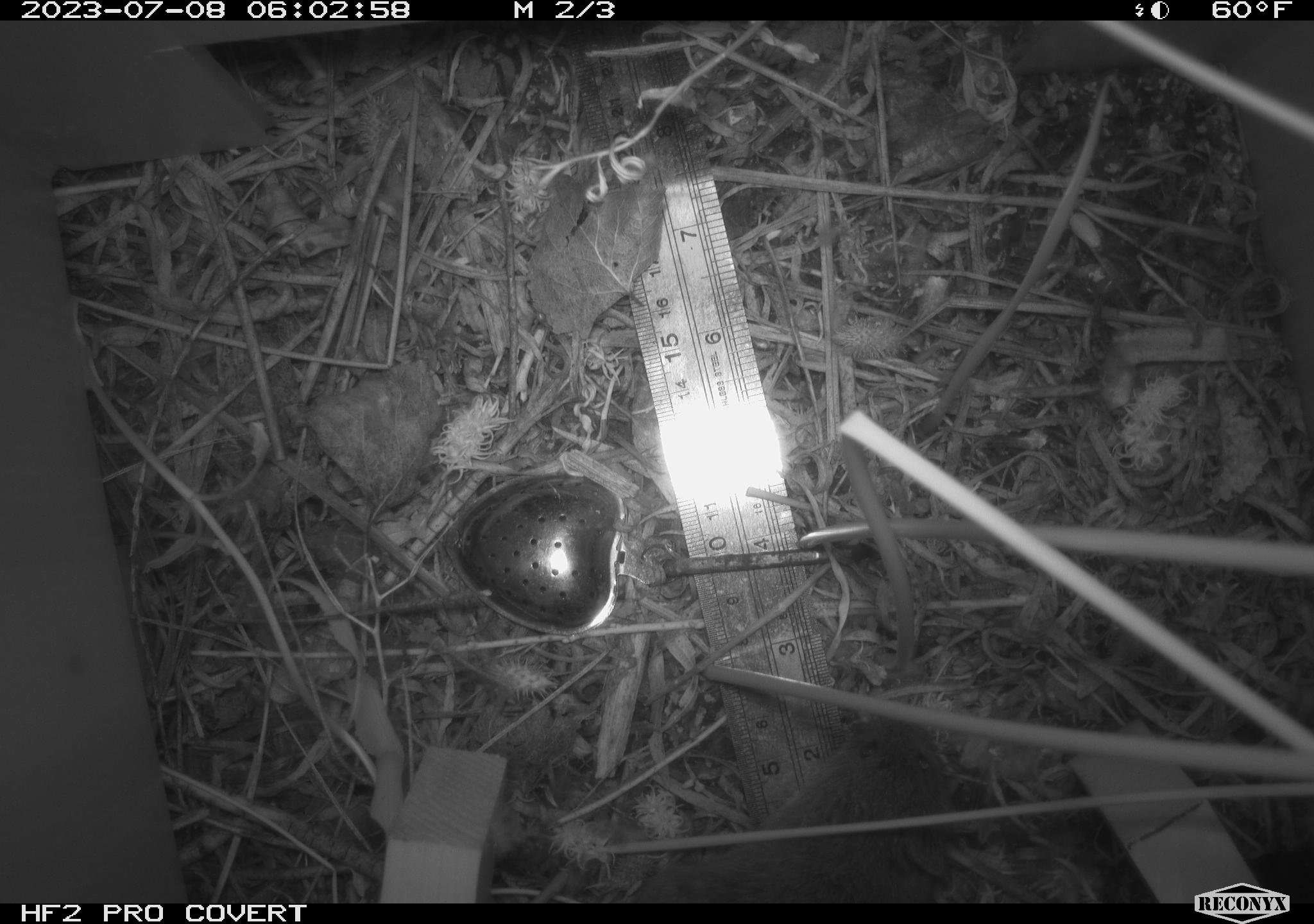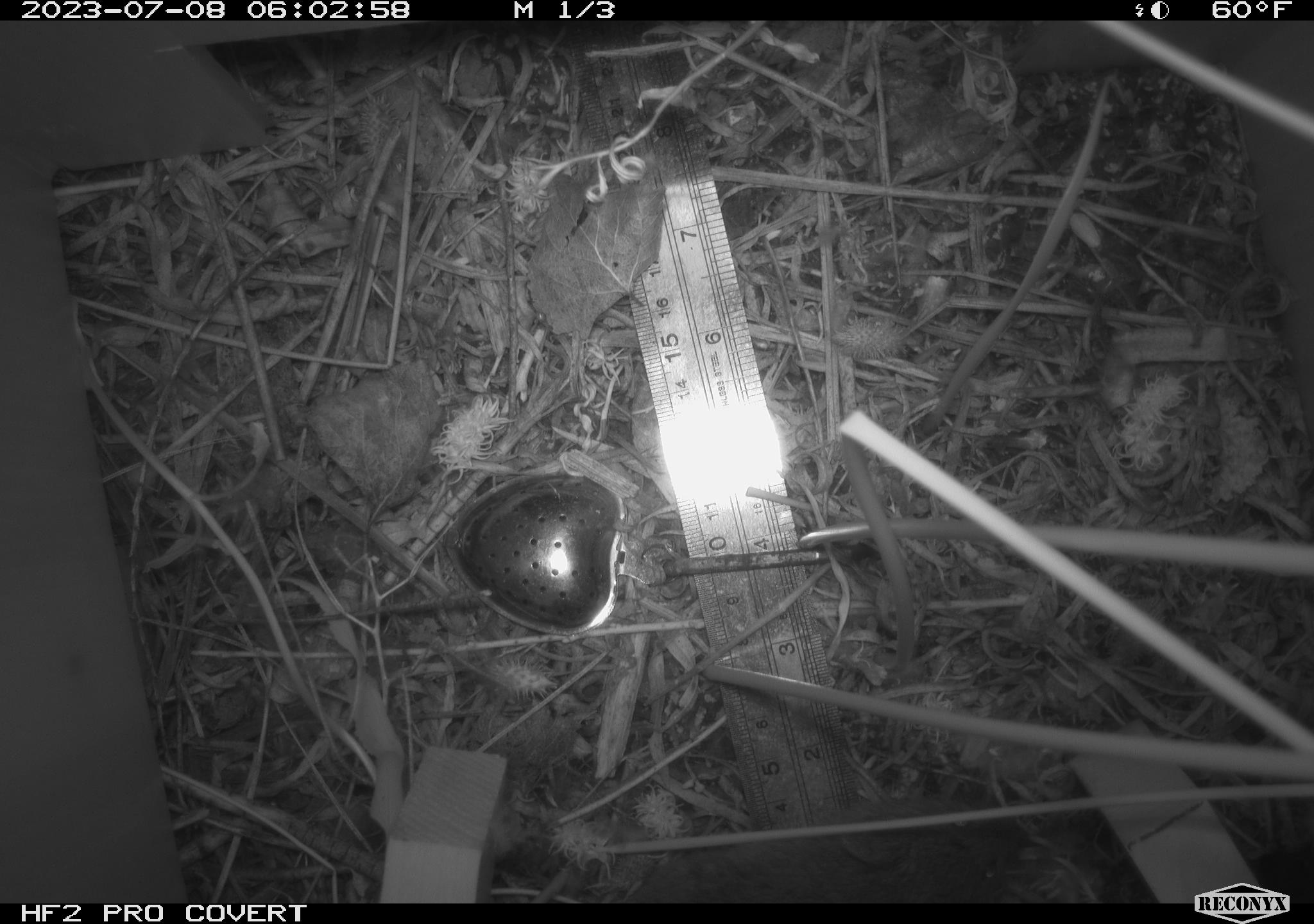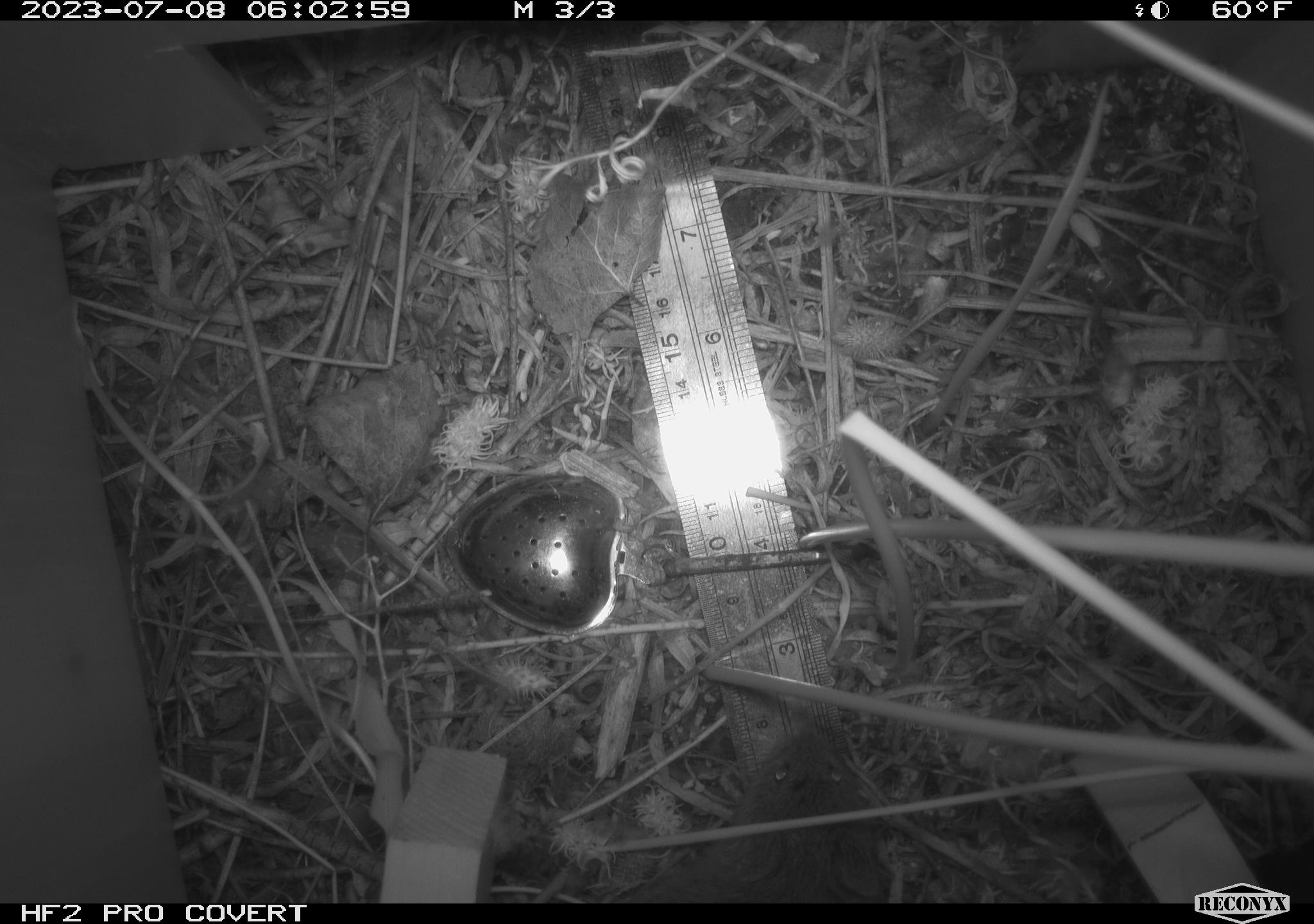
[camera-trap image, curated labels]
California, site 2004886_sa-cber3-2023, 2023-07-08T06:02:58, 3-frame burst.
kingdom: Animalia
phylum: Chordata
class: Mammalia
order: Rodentia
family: Cricetidae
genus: Microtus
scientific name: Microtus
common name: meadow vole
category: microtus species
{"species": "microtus species (meadow vole) (Microtus)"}